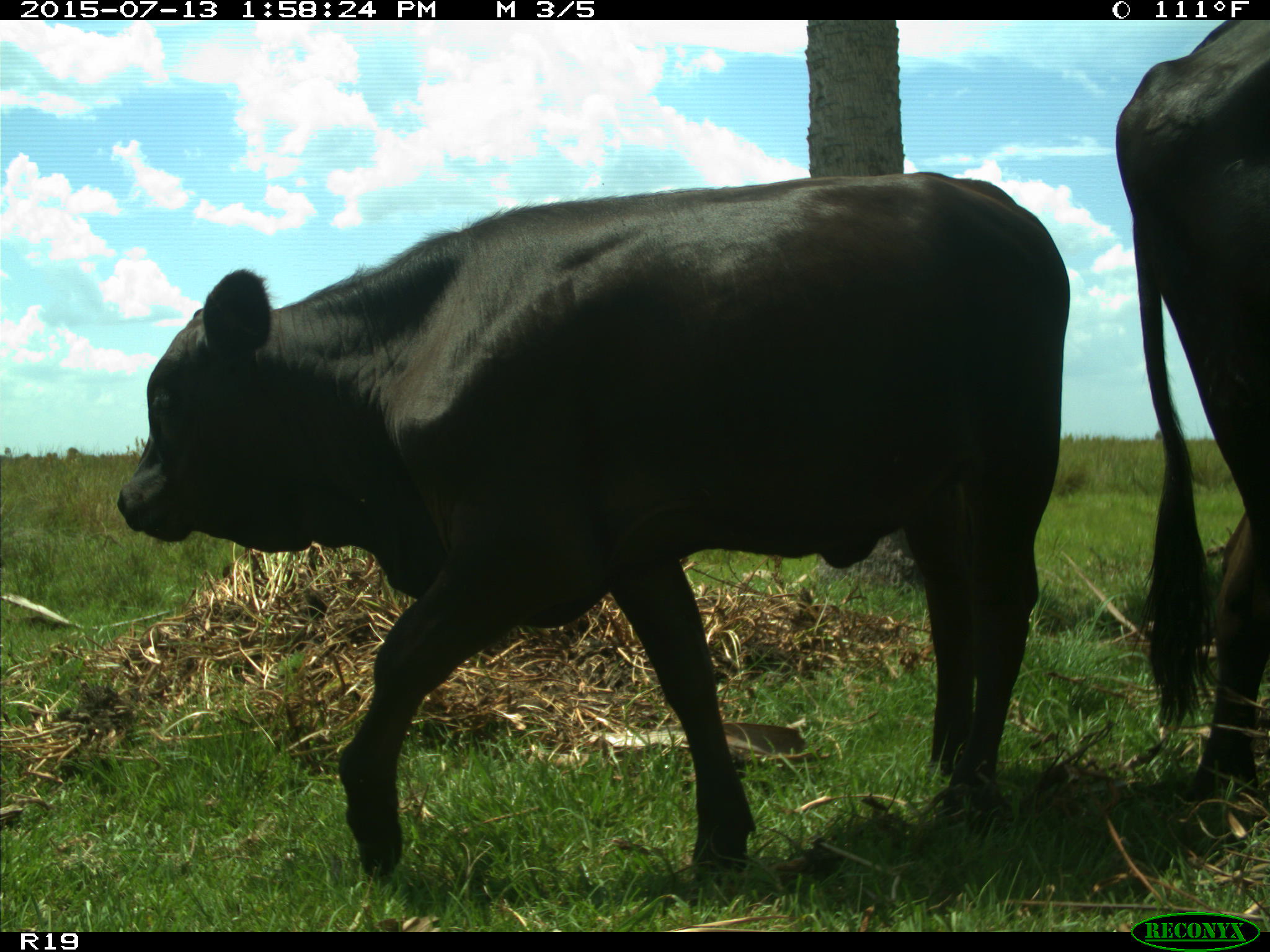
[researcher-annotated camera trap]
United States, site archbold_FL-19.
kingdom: Animalia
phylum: Chordata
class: Mammalia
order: Artiodactyla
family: Bovidae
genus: Bos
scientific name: Bos taurus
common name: domestic cow